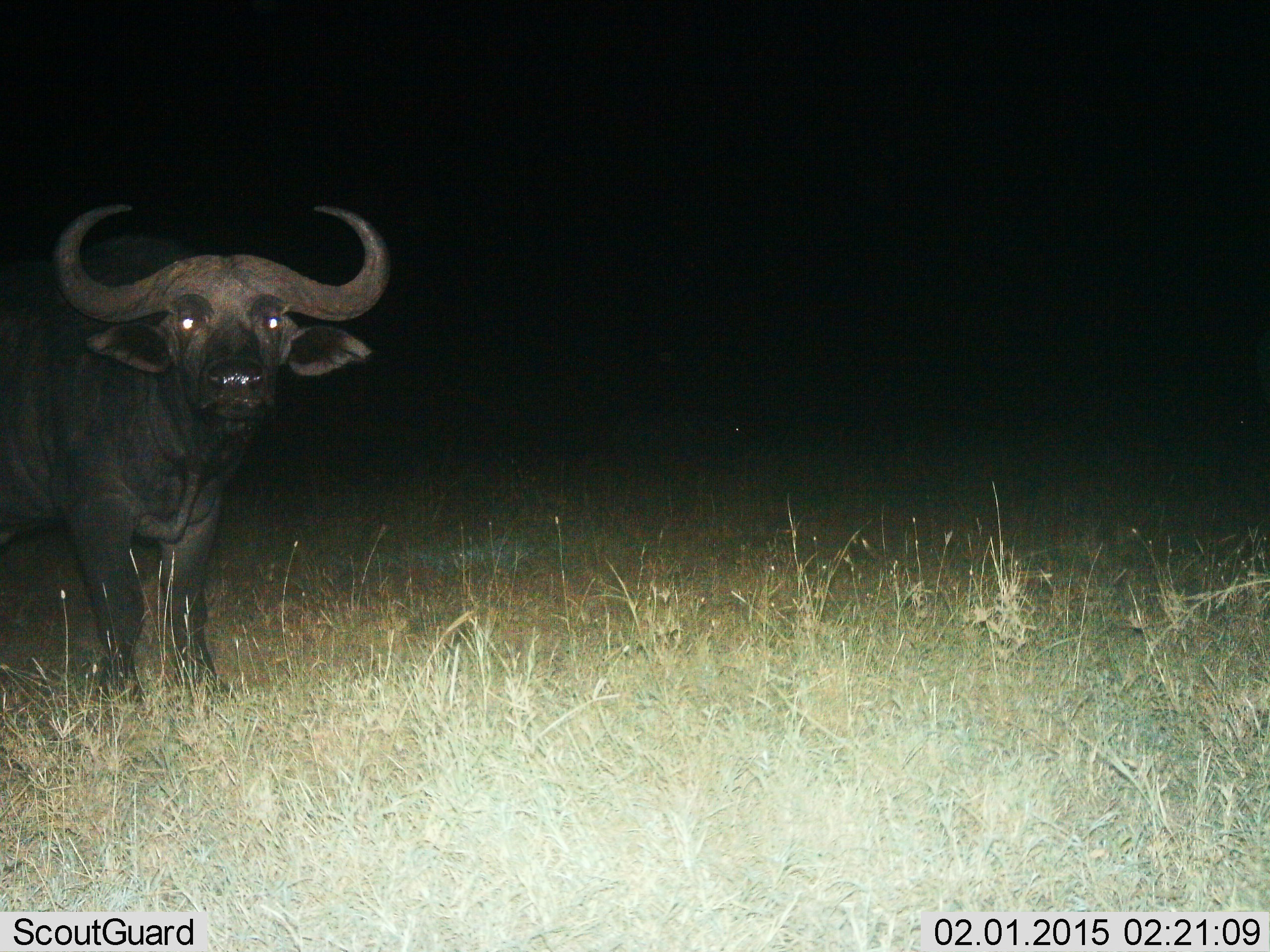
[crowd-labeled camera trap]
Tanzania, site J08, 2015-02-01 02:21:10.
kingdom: Animalia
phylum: Chordata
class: Mammalia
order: Artiodactyla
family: Bovidae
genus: Syncerus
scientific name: Syncerus caffer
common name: cape buffalo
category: buffalo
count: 1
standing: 100%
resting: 0%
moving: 0%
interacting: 0%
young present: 0%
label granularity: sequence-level